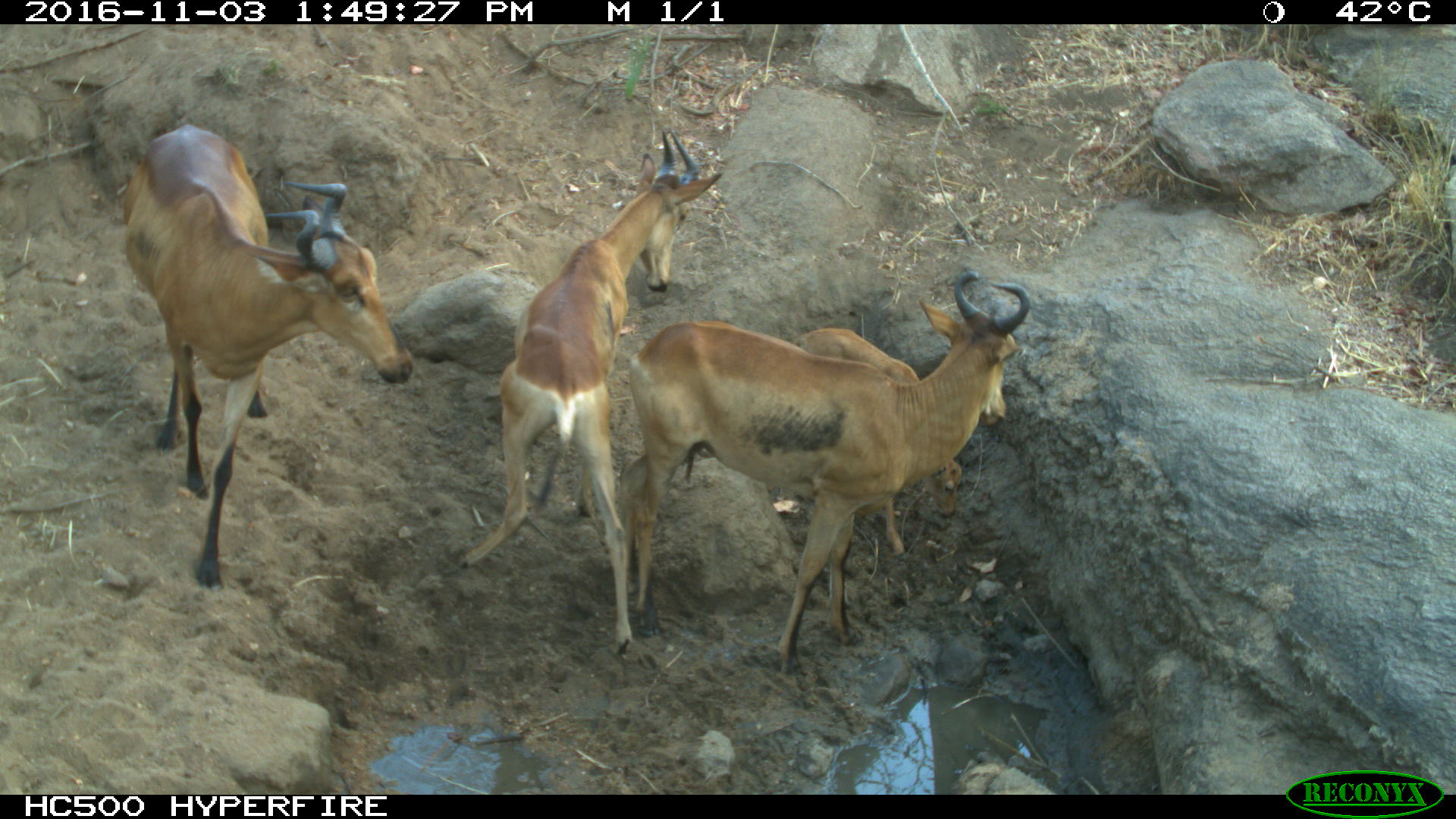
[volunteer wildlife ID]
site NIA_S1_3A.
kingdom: Animalia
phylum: Chordata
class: Mammalia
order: Artiodactyla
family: Bovidae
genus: Alcelaphus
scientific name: Alcelaphus buselaphus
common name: hartebeest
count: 4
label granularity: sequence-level